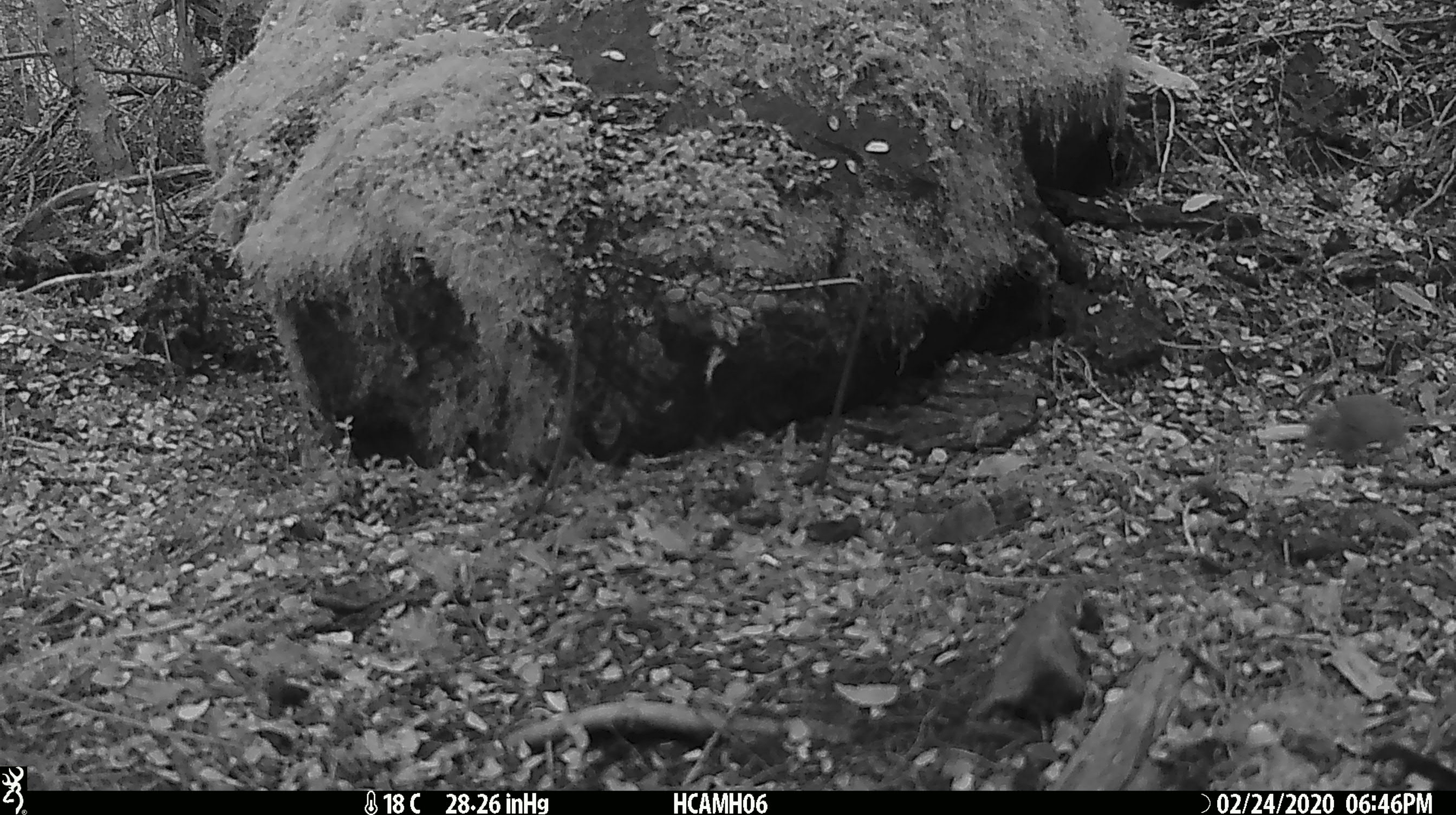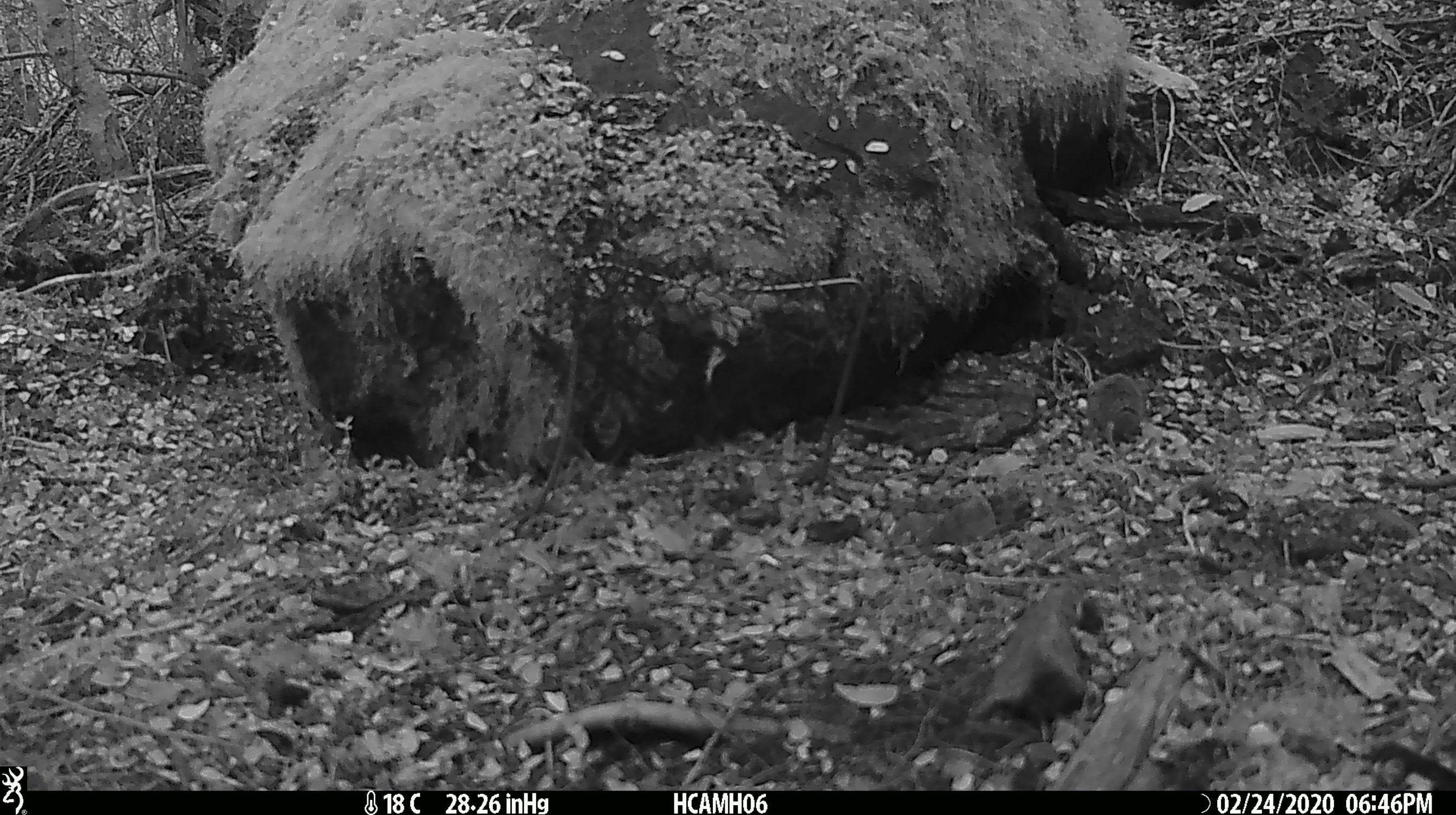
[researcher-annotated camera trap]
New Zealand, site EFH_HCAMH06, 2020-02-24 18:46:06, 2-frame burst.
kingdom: Animalia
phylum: Chordata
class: Mammalia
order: Rodentia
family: Muridae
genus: Mus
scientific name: Mus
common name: mouse